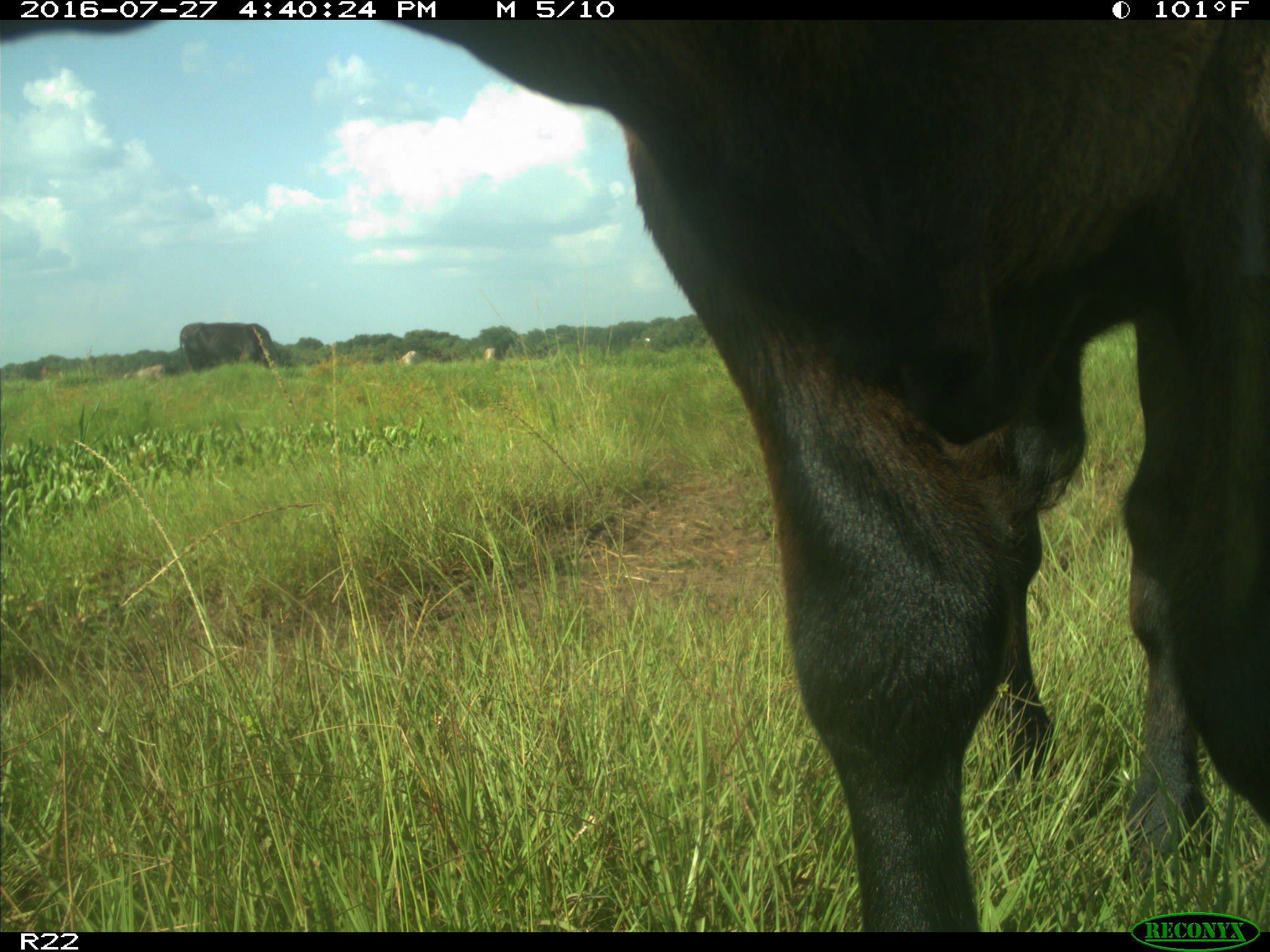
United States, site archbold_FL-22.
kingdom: Animalia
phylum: Chordata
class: Mammalia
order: Artiodactyla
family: Bovidae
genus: Bos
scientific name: Bos taurus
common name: domestic cow